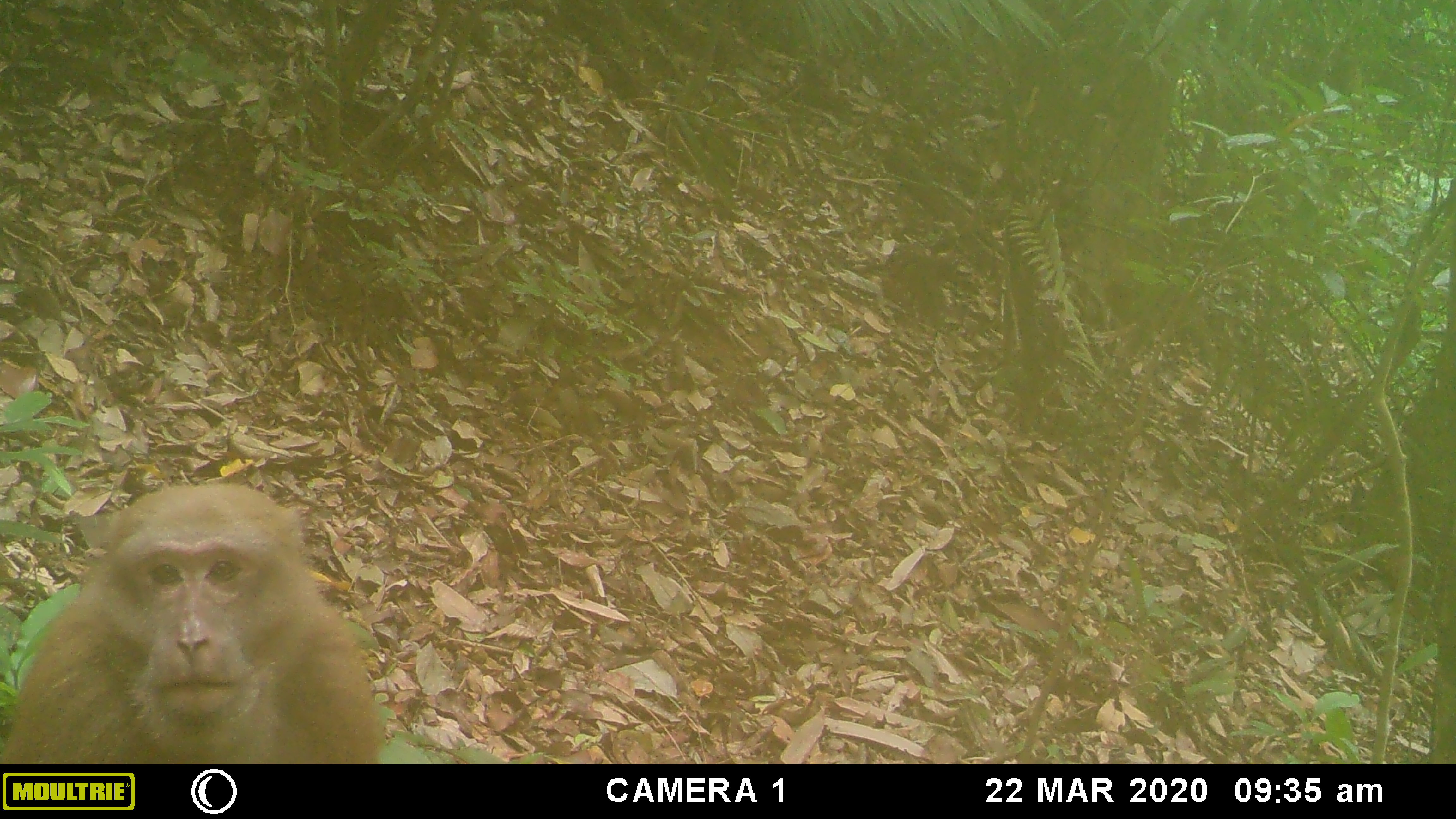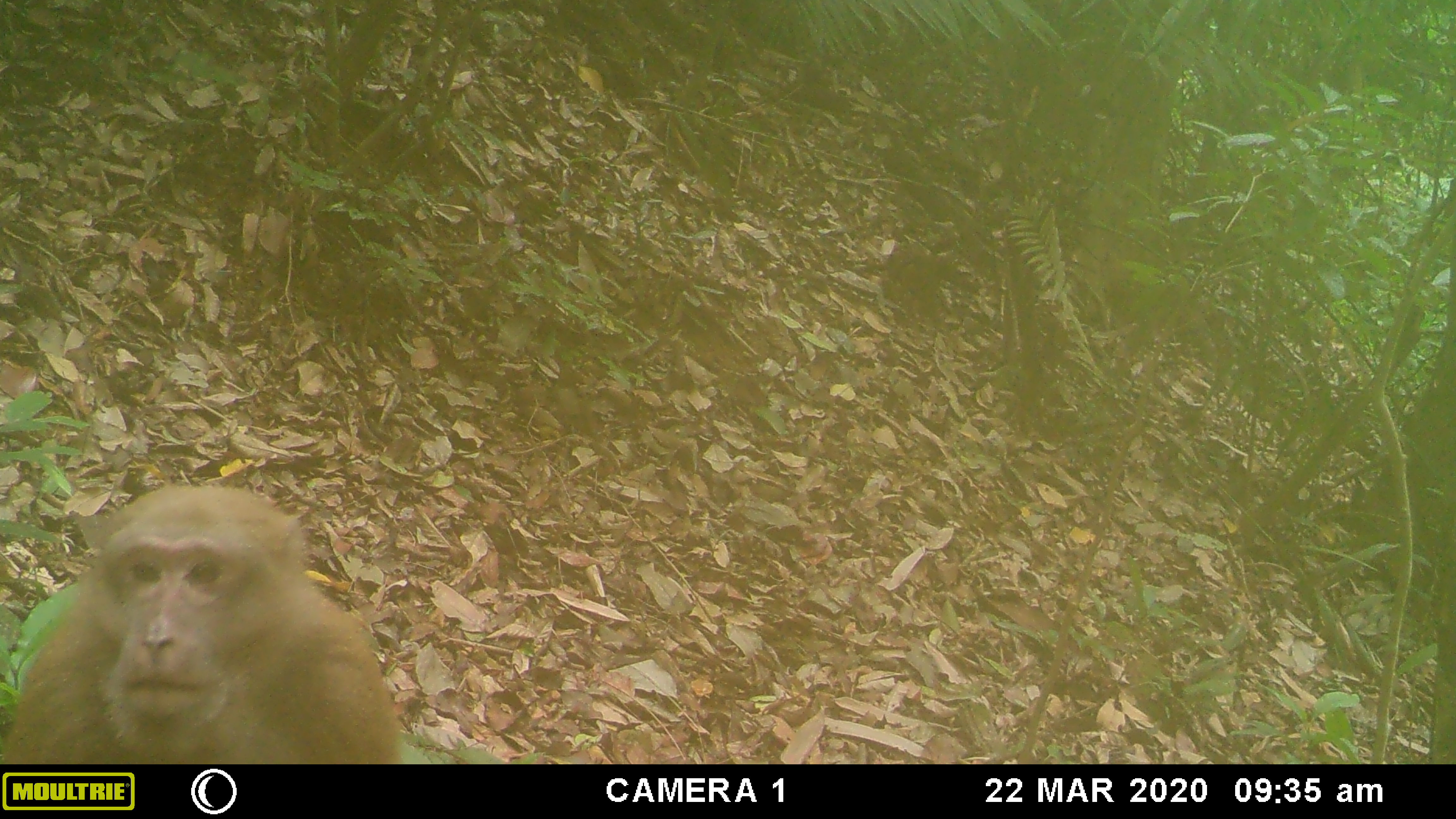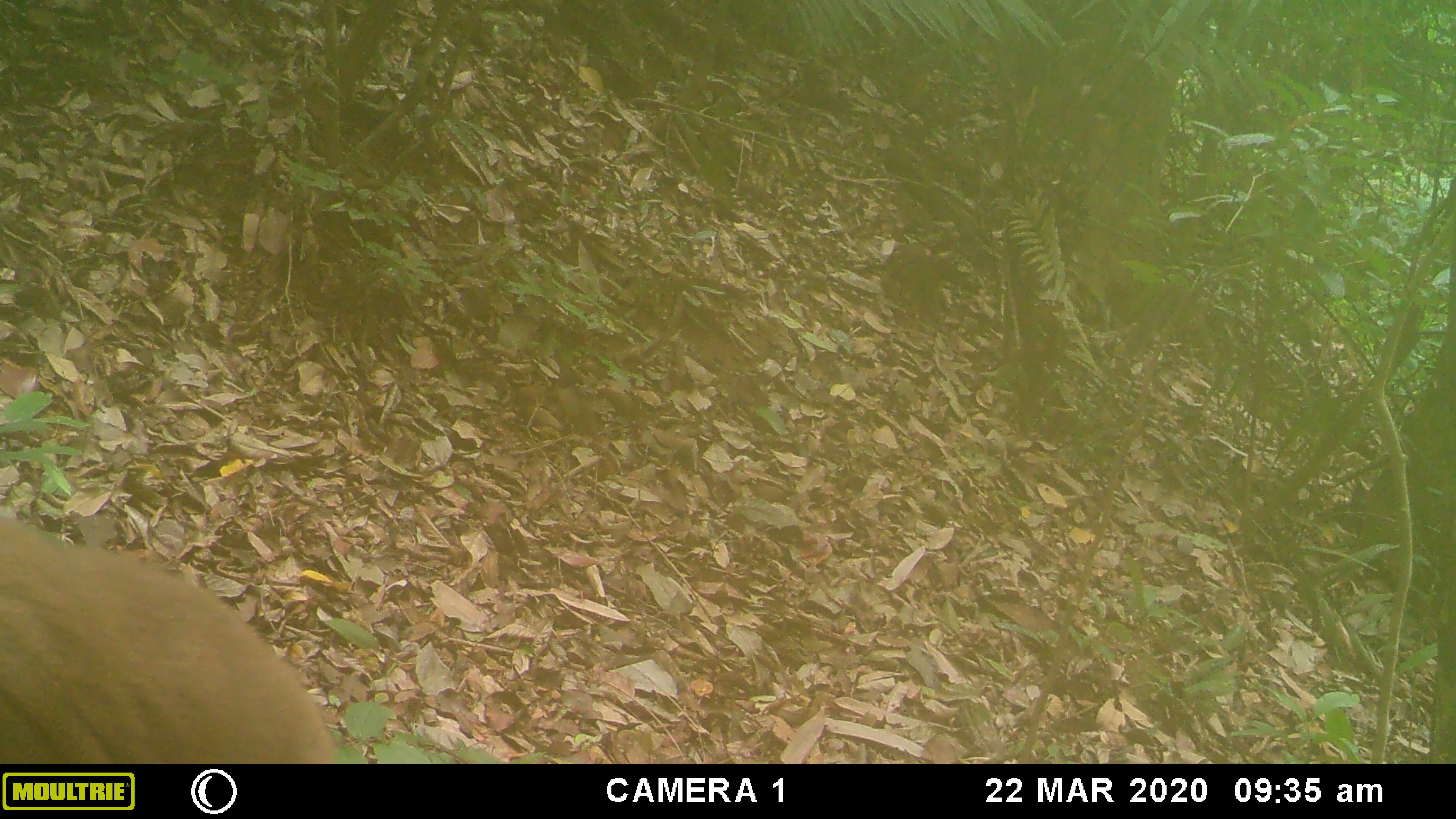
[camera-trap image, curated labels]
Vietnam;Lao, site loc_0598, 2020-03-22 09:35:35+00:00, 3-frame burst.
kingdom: Animalia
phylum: Chordata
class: Mammalia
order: Primates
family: Cercopithecidae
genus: Macaca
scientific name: Macaca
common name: macaques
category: assam or rhesus macaque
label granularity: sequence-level